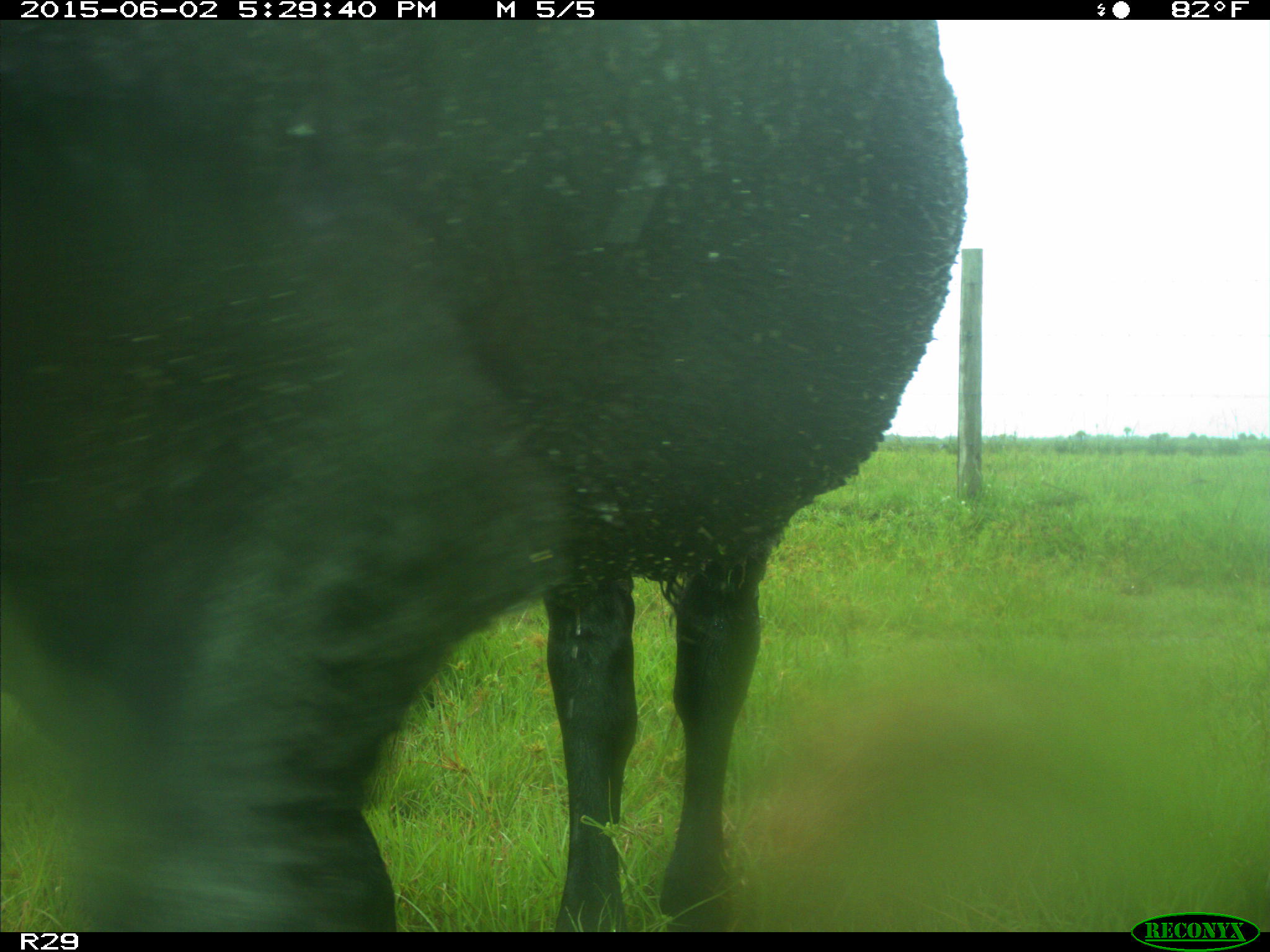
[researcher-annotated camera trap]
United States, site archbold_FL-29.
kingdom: Animalia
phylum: Chordata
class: Mammalia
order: Artiodactyla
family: Bovidae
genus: Bos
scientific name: Bos taurus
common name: domestic cow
Bos taurus (domestic cow).